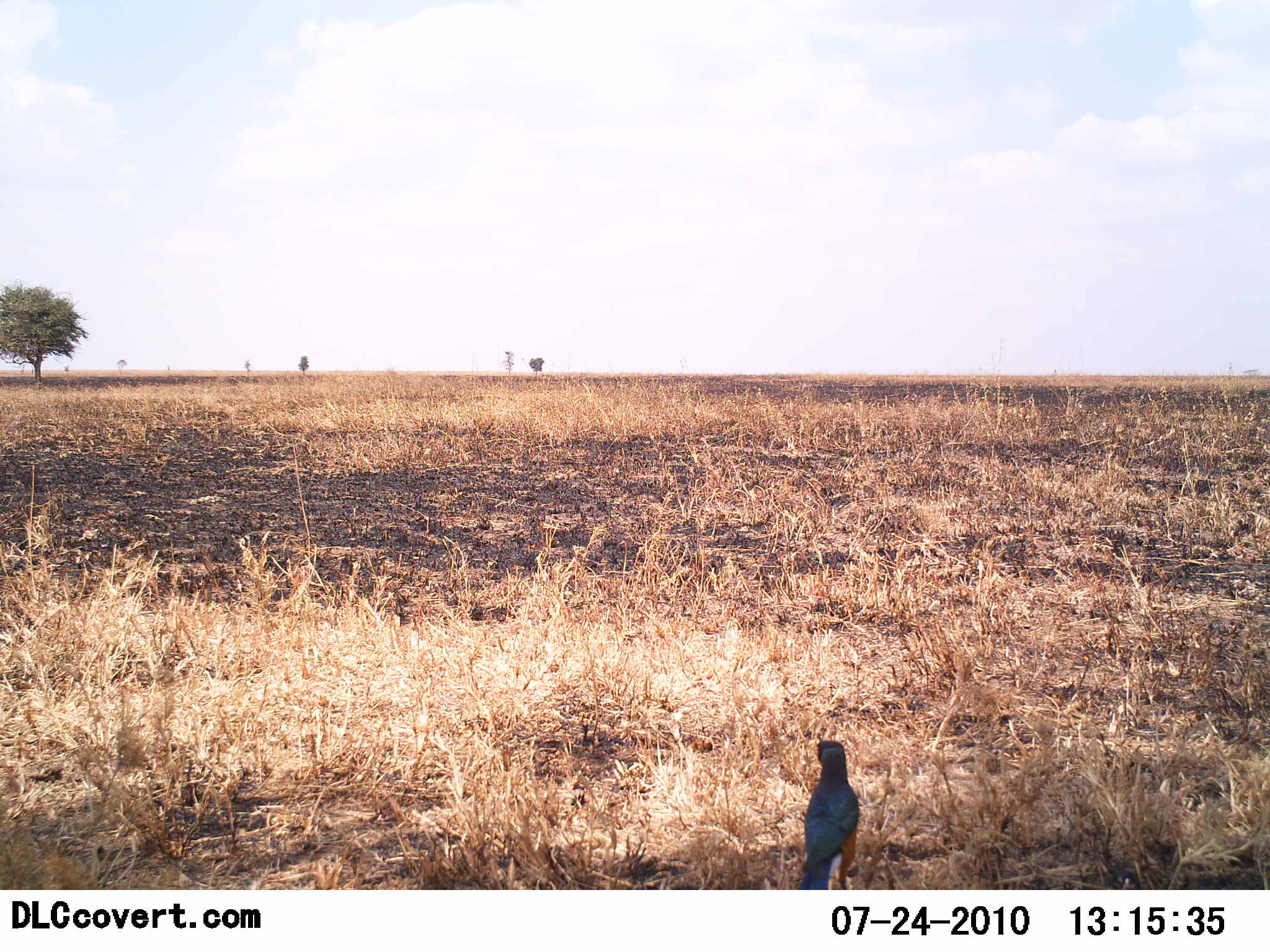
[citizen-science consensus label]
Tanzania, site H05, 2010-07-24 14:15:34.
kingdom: Animalia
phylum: Chordata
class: Aves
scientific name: Aves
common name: bird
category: otherbird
Otherbird (bird) (Aves), count 1. Behavior (volunteer vote fractions): standing 100%, resting 0%, moving 0%, interacting 0%. Young present (vote fraction): 0%. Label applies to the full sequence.